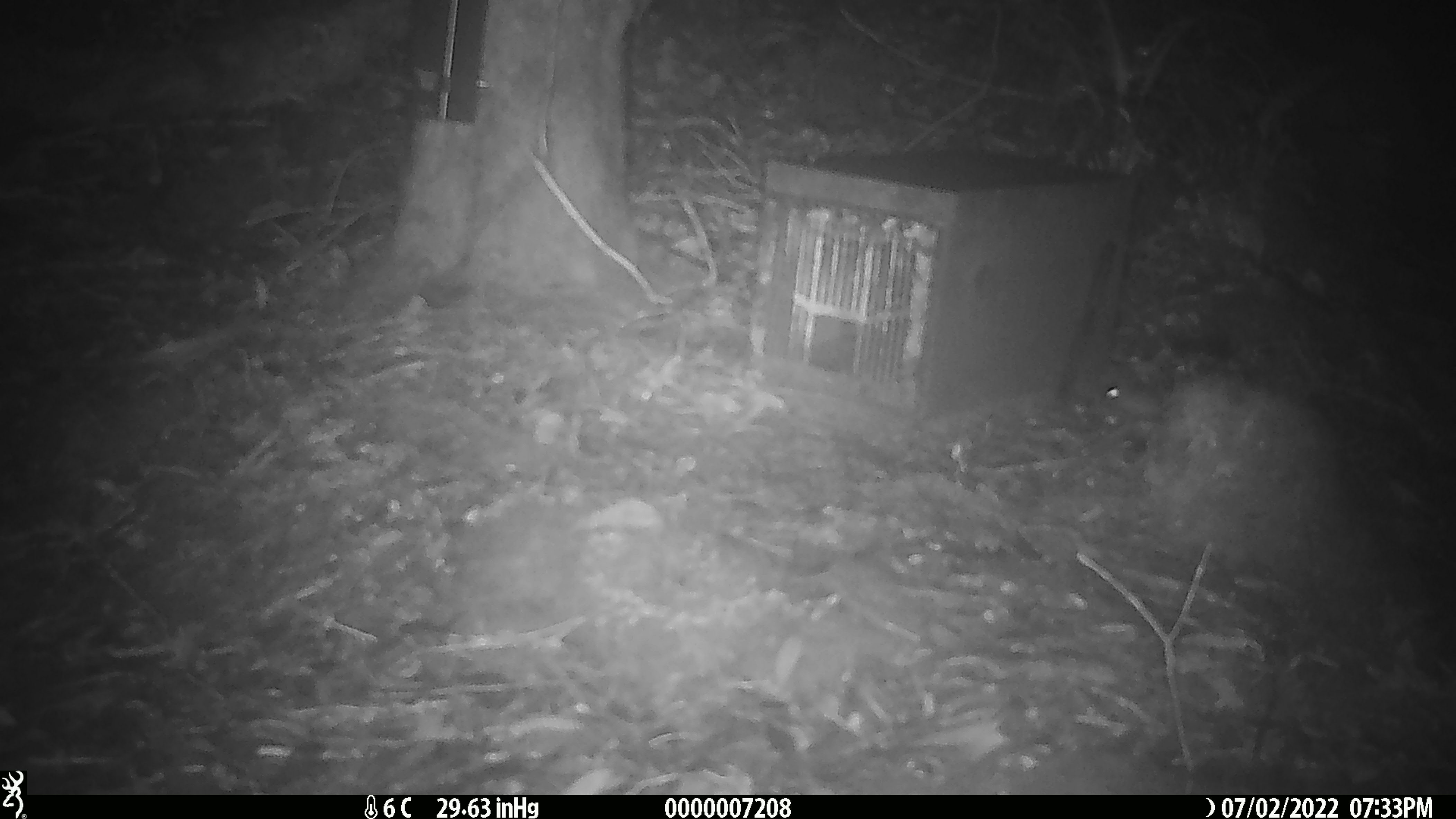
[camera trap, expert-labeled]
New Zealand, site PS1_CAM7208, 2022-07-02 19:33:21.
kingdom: Animalia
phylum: Chordata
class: Mammalia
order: Rodentia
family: Muridae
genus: Mus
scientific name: Mus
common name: mouse